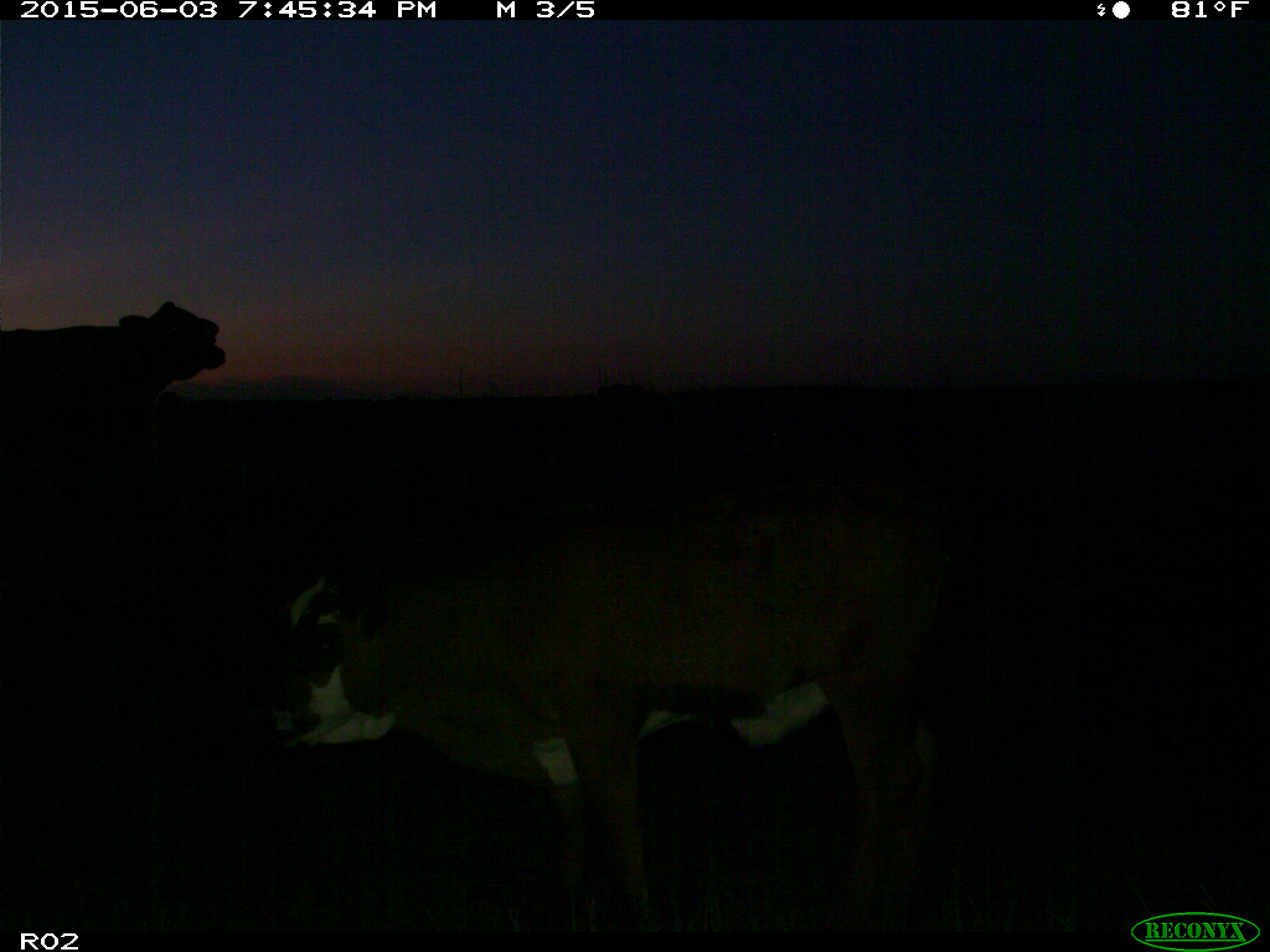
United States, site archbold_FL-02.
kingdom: Animalia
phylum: Chordata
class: Mammalia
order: Artiodactyla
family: Bovidae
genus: Bos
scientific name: Bos taurus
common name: domestic cow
Bos taurus (domestic cow).